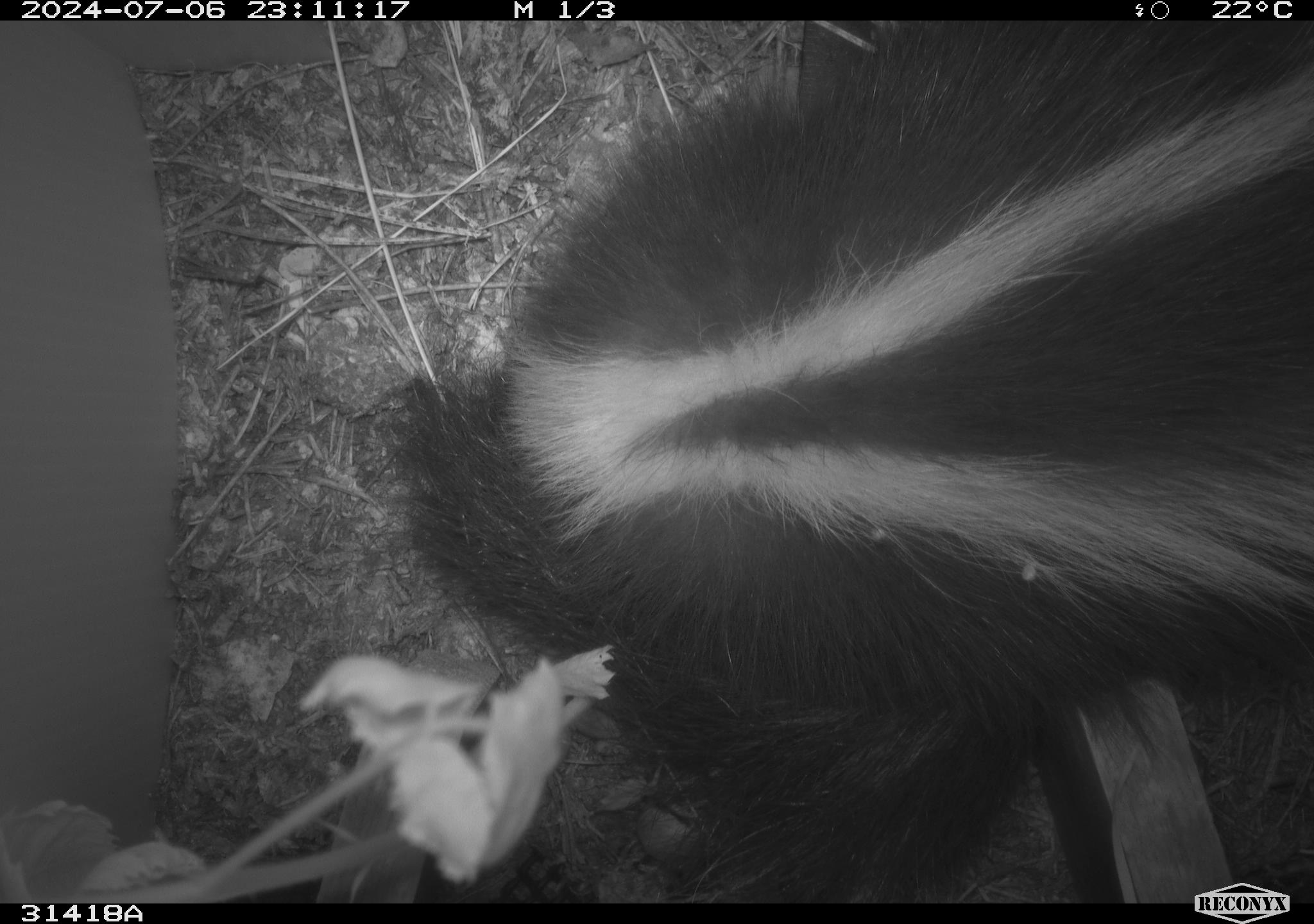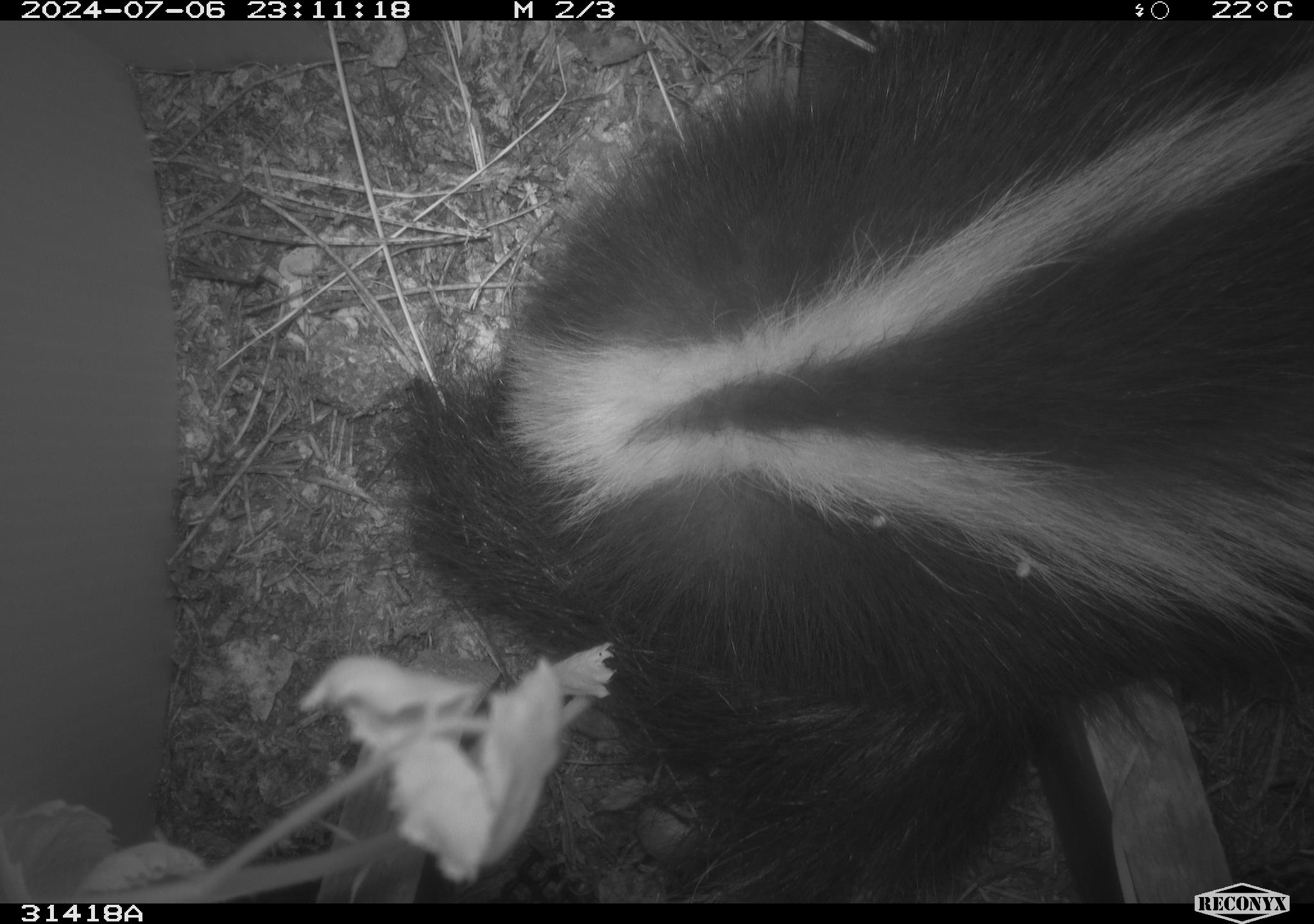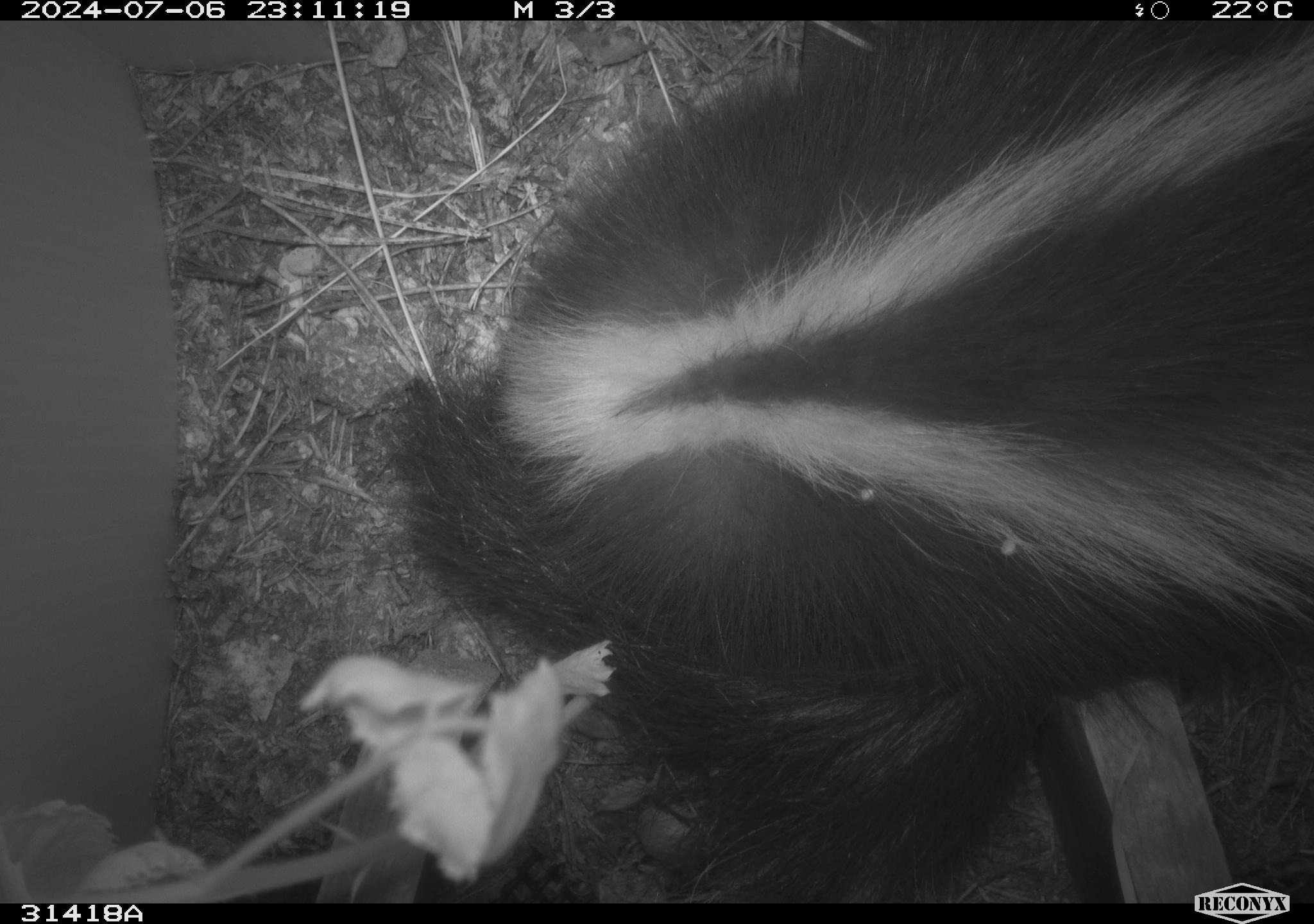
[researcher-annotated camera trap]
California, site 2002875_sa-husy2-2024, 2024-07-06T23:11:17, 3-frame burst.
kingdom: Animalia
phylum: Chordata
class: Mammalia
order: Carnivora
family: Mephitidae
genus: Mephitis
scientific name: Mephitis mephitis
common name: striped skunk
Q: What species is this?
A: Striped skunk (Mephitis mephitis).